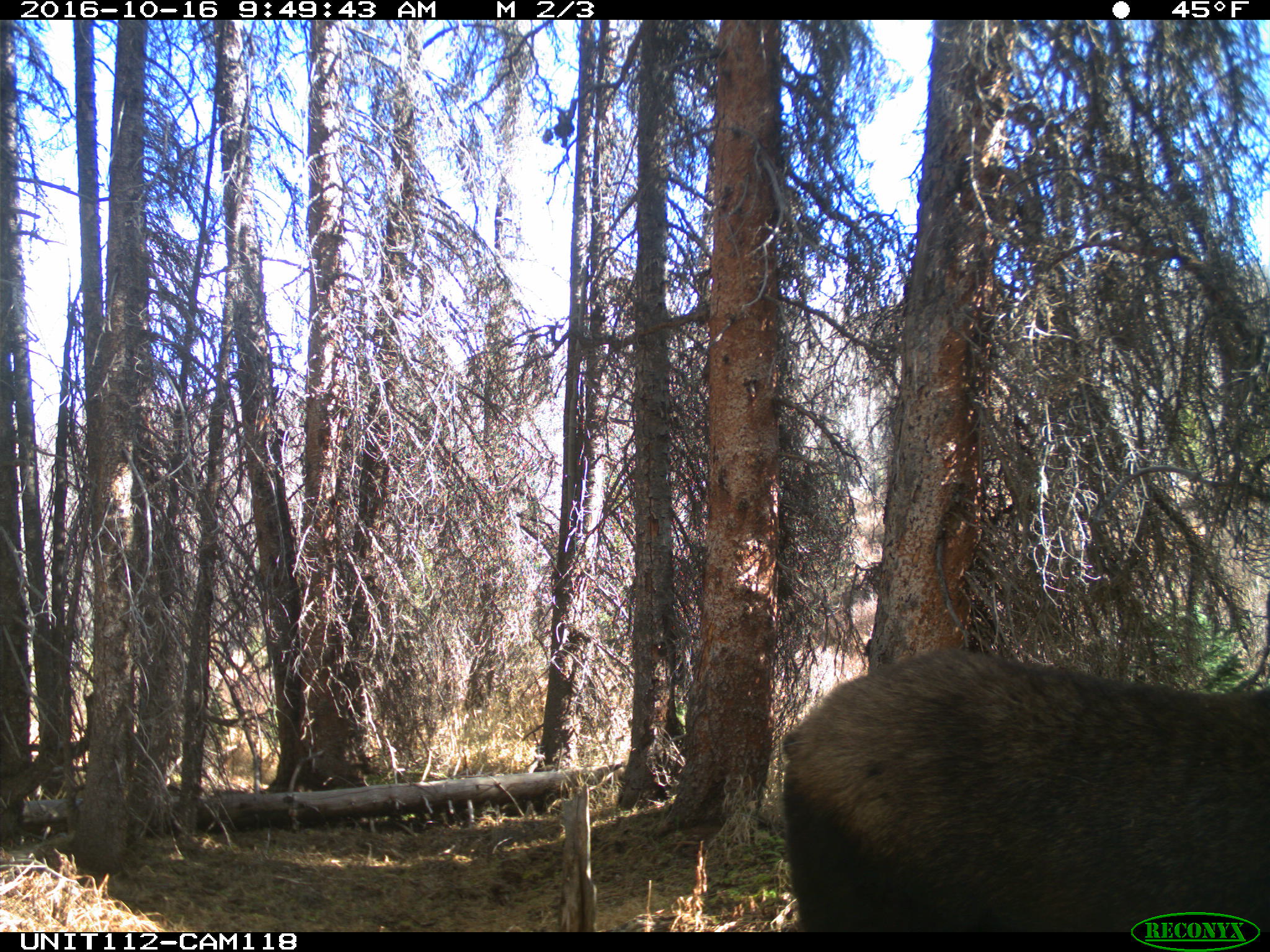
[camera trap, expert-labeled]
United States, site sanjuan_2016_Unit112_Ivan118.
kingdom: Animalia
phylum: Chordata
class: Mammalia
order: Artiodactyla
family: Cervidae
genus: Alces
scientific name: Alces alces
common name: moose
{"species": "Alces alces (moose)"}